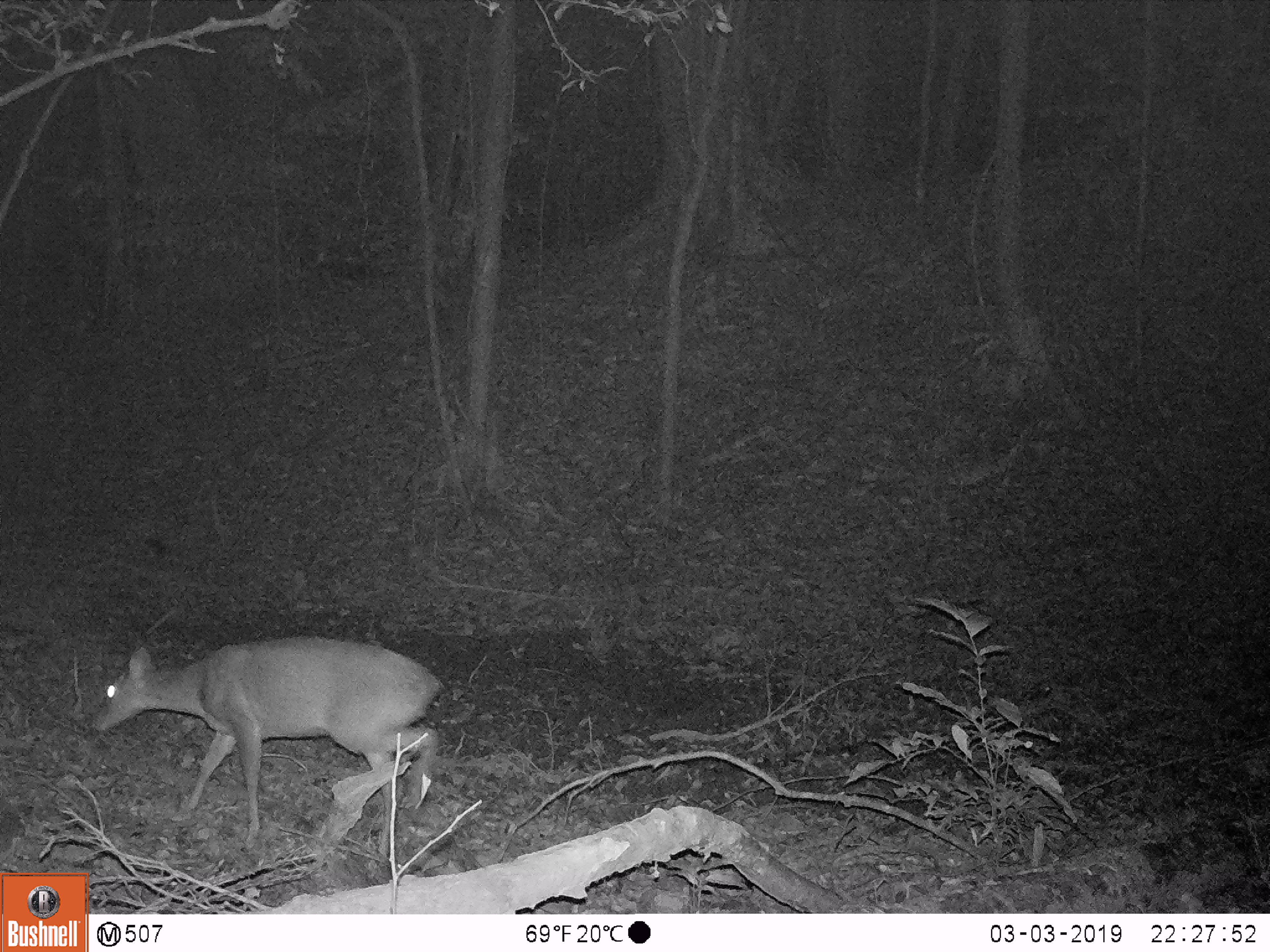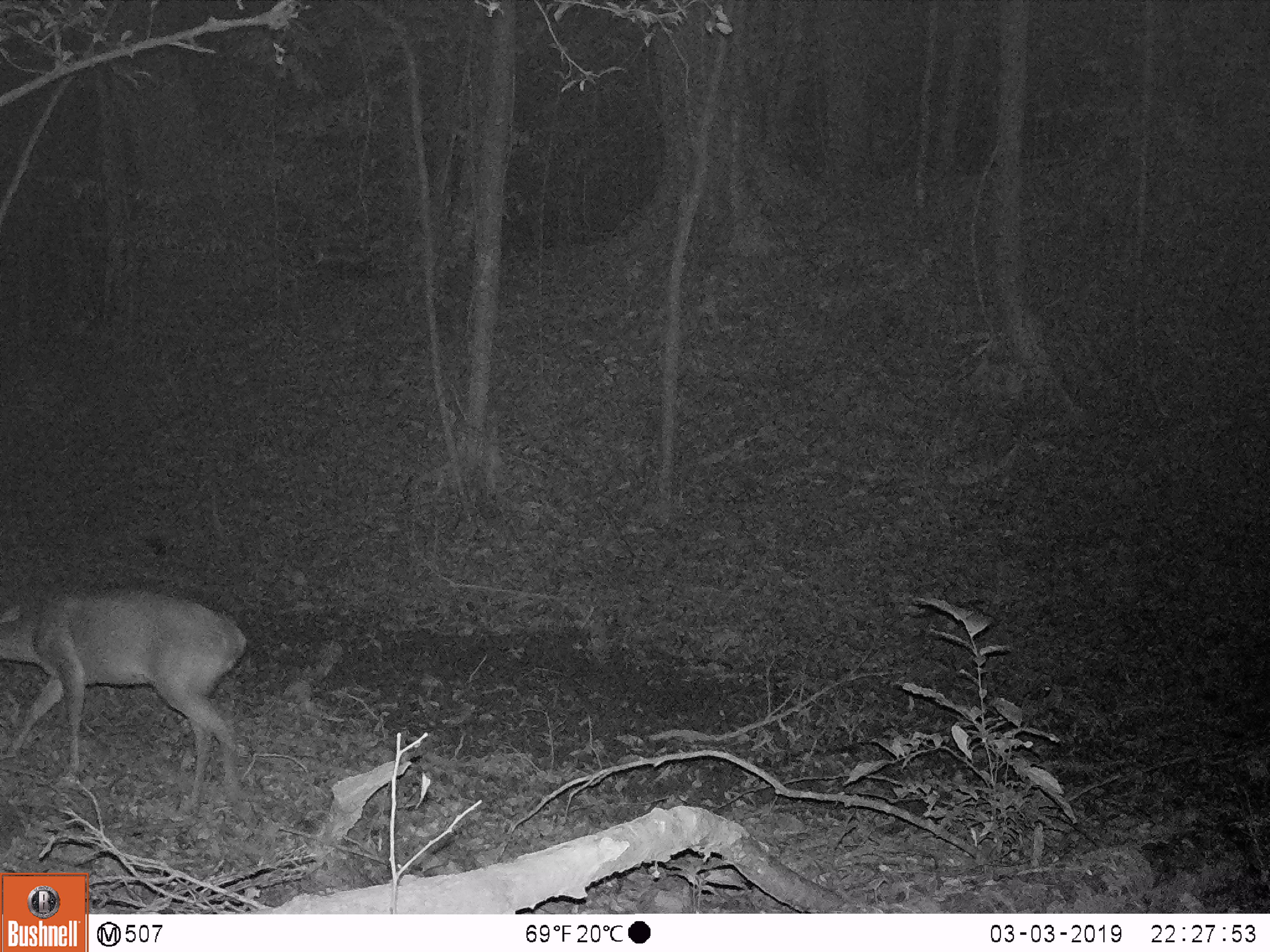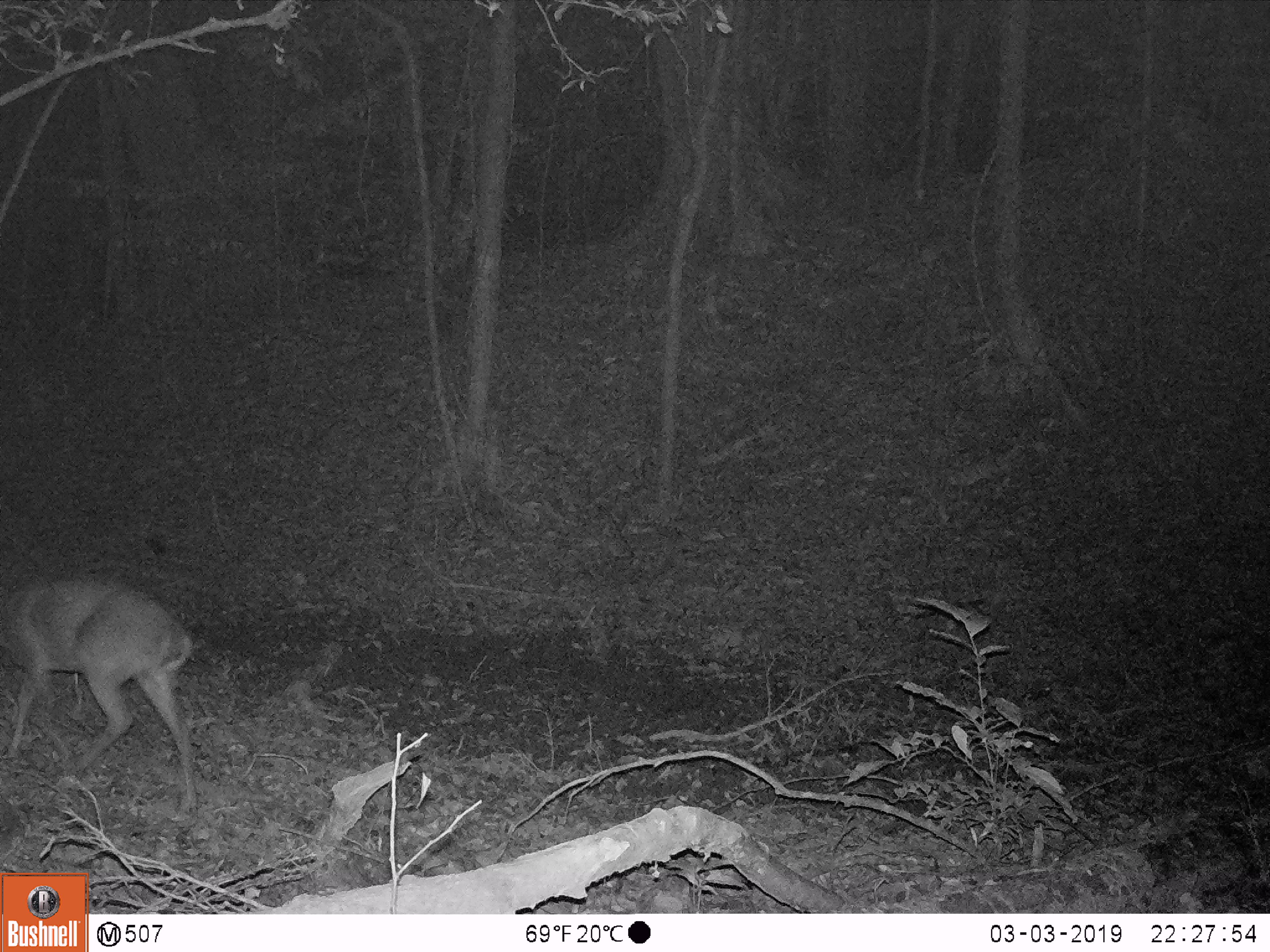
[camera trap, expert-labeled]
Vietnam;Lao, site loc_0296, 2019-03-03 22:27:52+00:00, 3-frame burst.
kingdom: Animalia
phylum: Chordata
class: Mammalia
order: Artiodactyla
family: Cervidae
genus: Muntiacus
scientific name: Muntiacus vuquangensis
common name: large-antlered muntjac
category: large antlered muntjac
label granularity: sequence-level